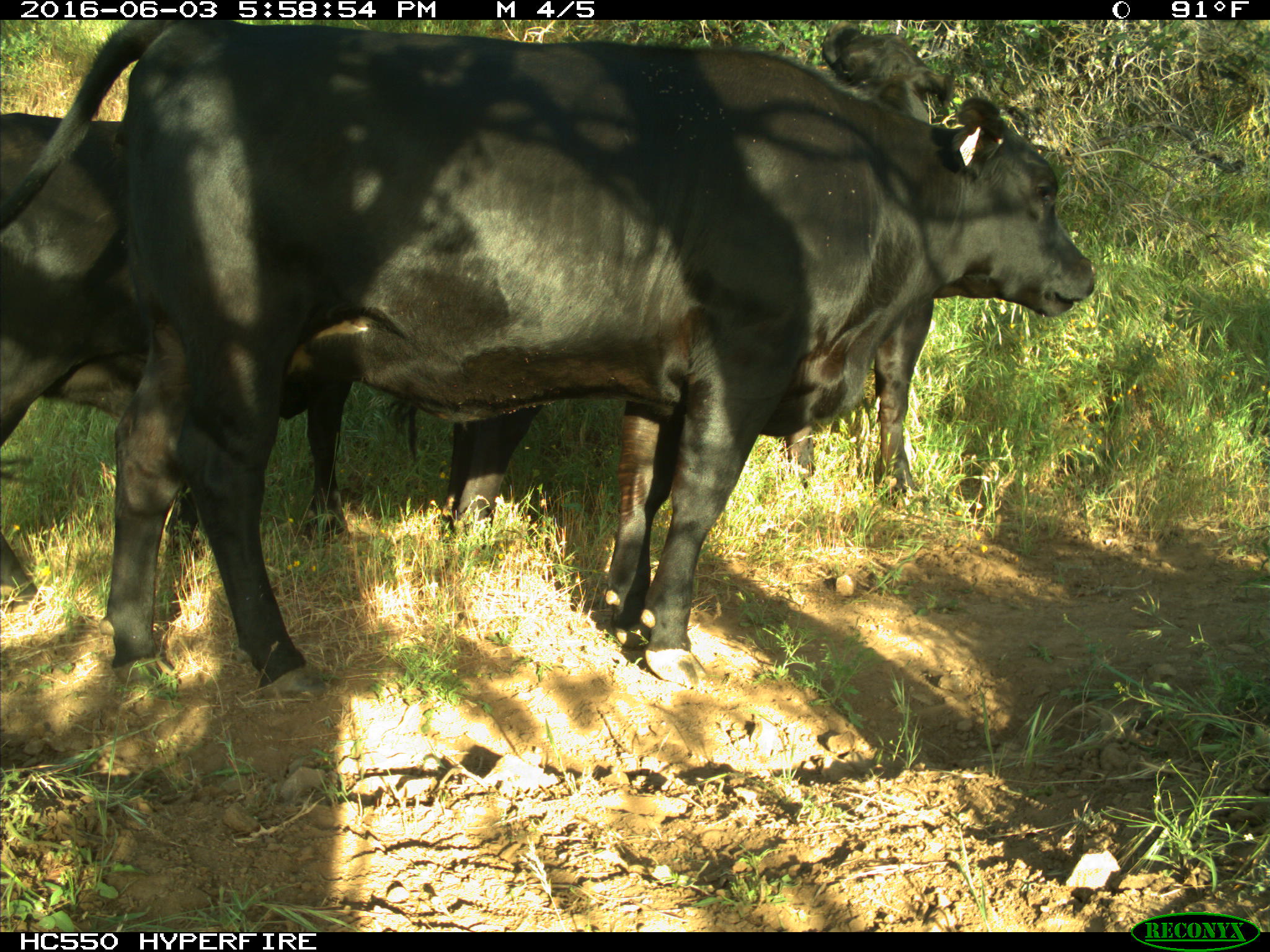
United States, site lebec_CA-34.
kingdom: Animalia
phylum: Chordata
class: Mammalia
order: Artiodactyla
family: Bovidae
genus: Bos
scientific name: Bos taurus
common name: domestic cow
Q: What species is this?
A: Bos taurus (domestic cow).